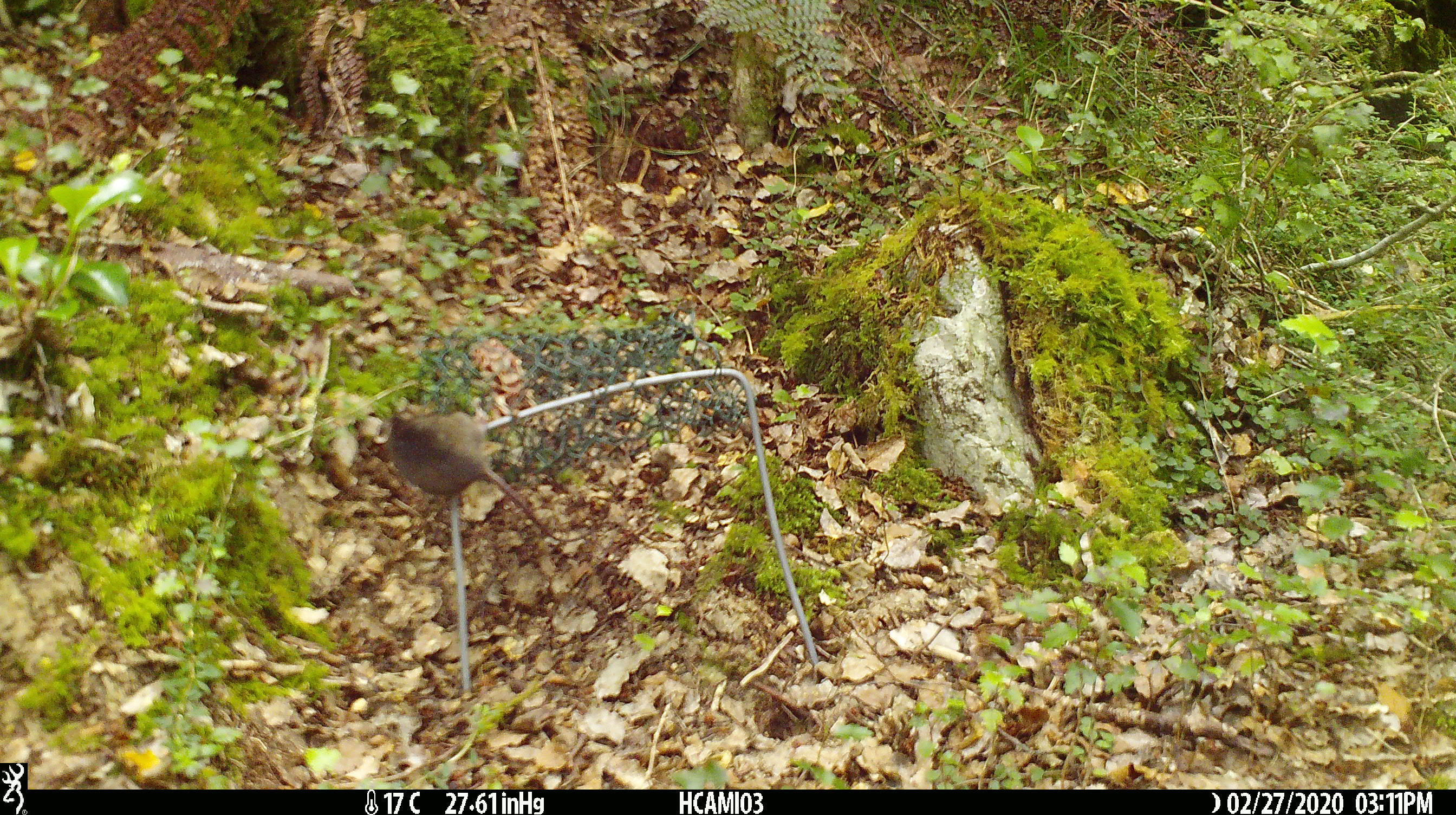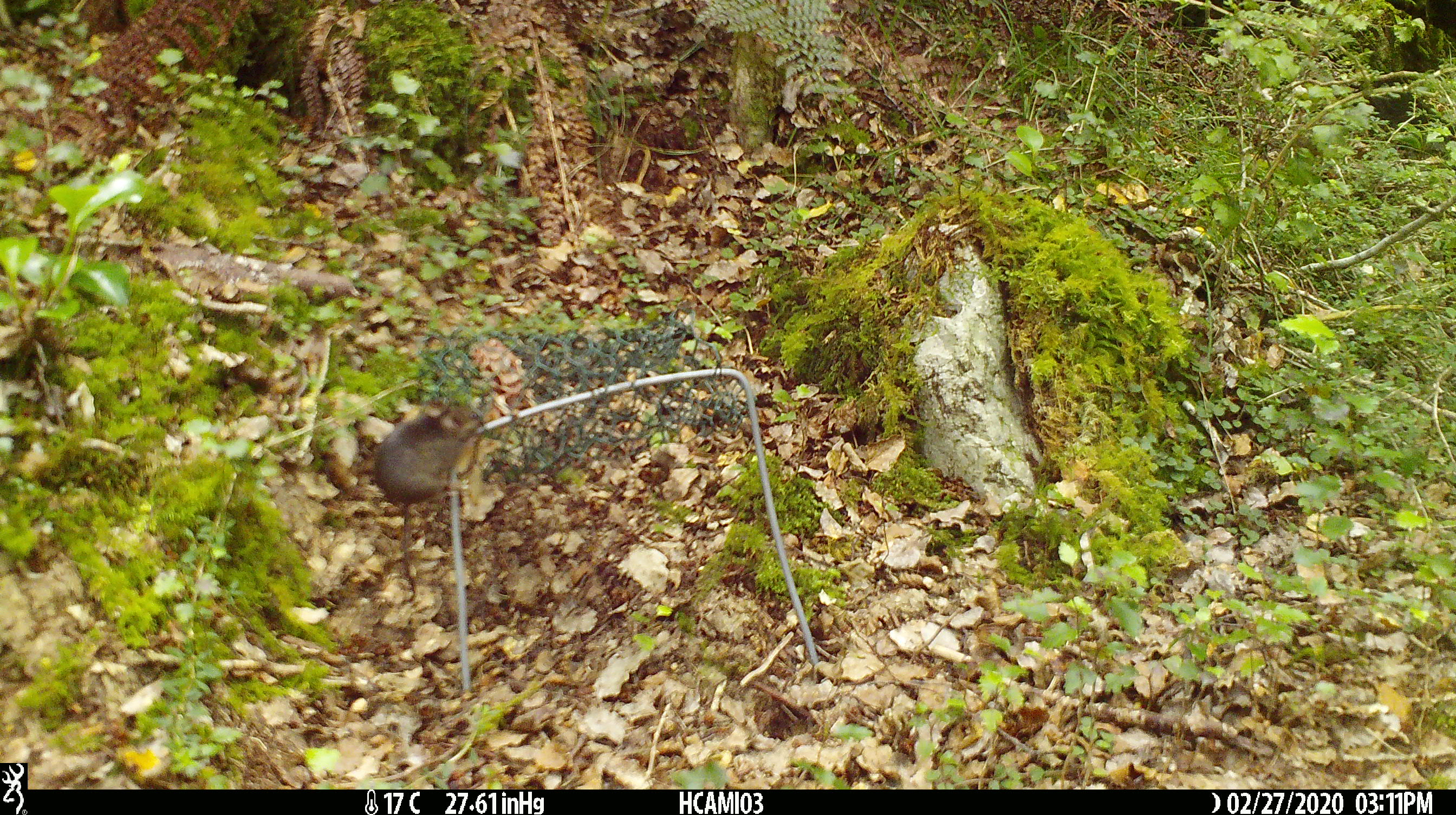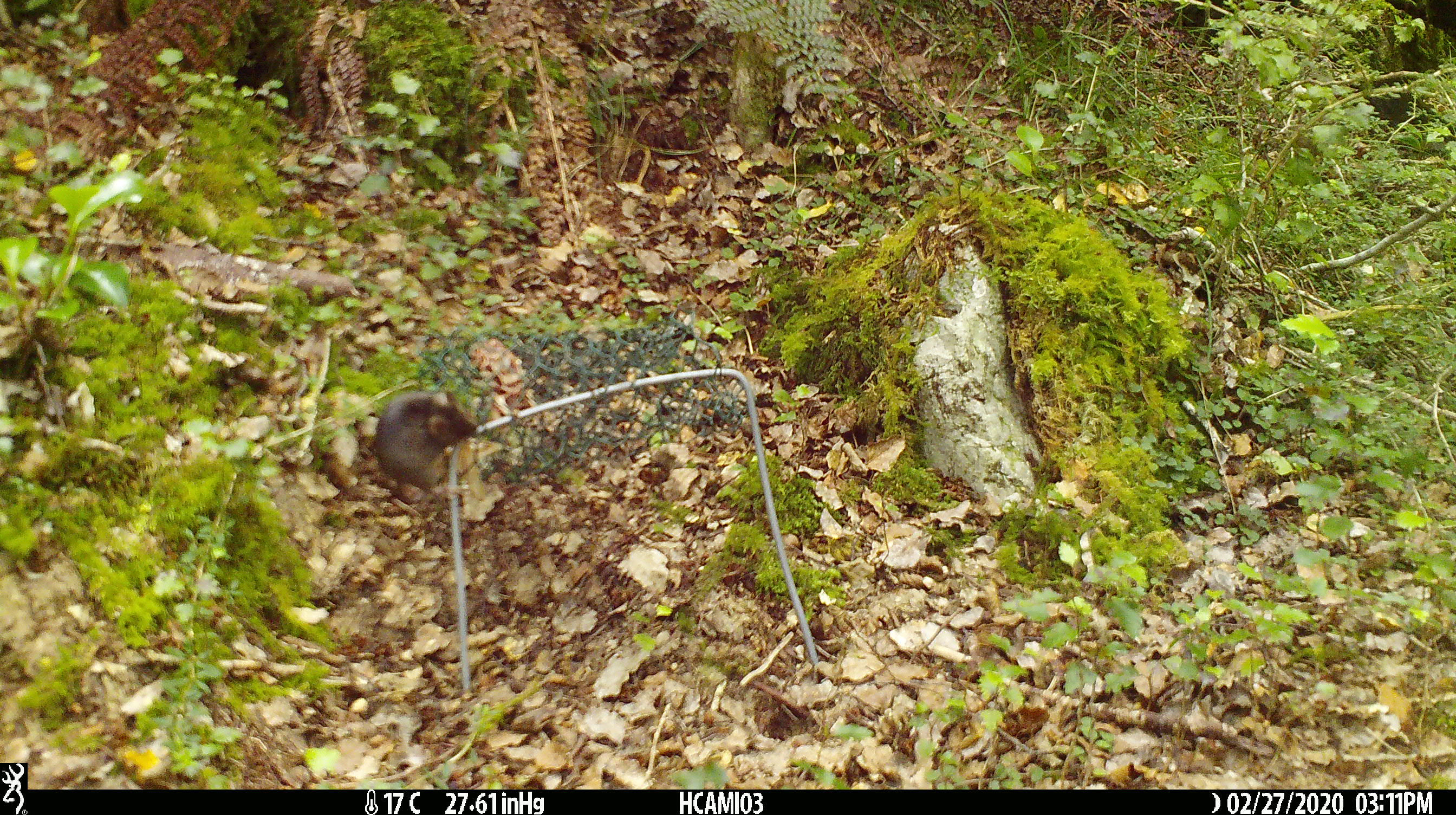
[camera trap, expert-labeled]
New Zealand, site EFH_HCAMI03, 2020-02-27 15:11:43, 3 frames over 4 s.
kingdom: Animalia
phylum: Chordata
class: Mammalia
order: Rodentia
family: Muridae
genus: Mus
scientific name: Mus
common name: mouse